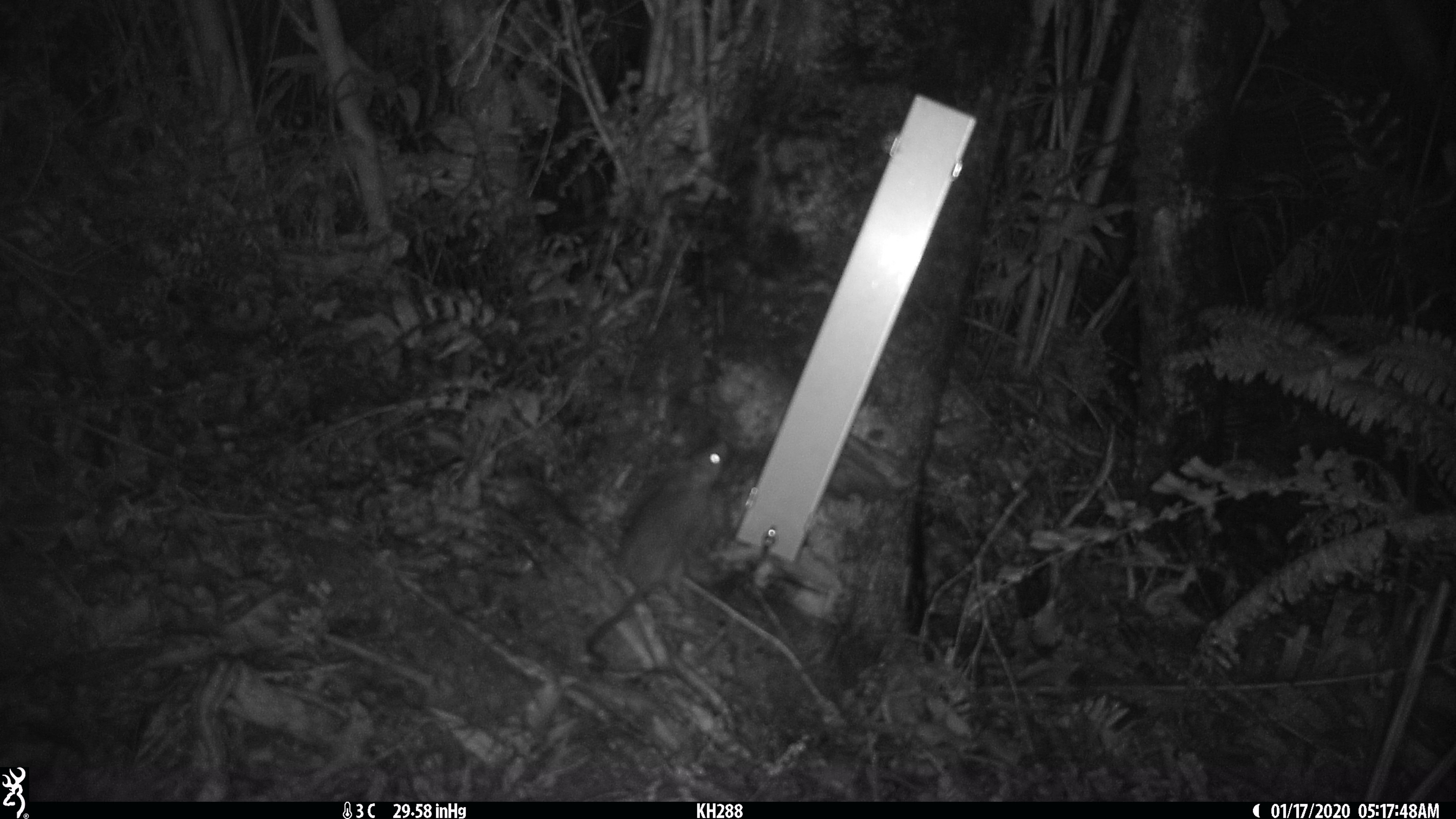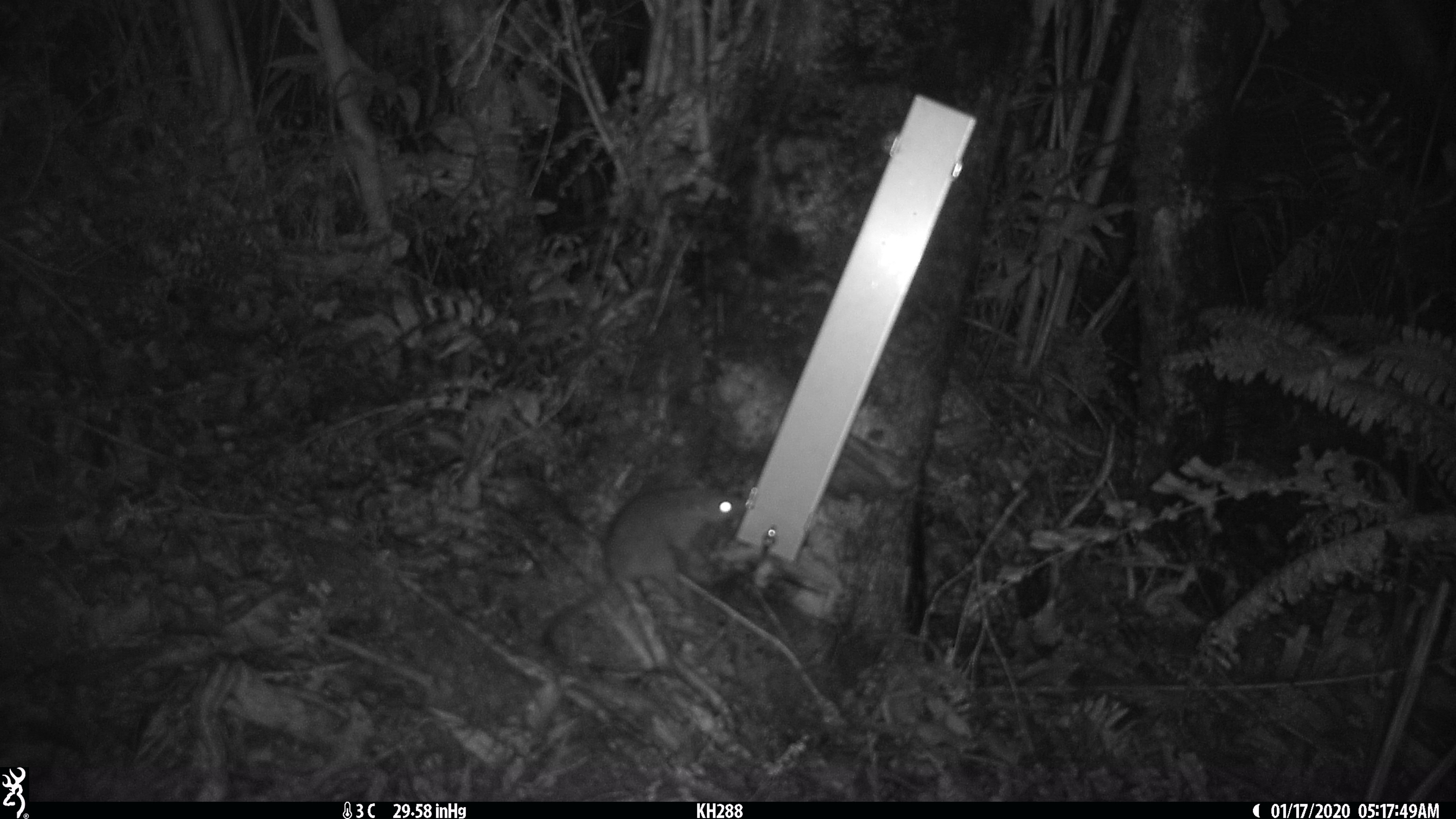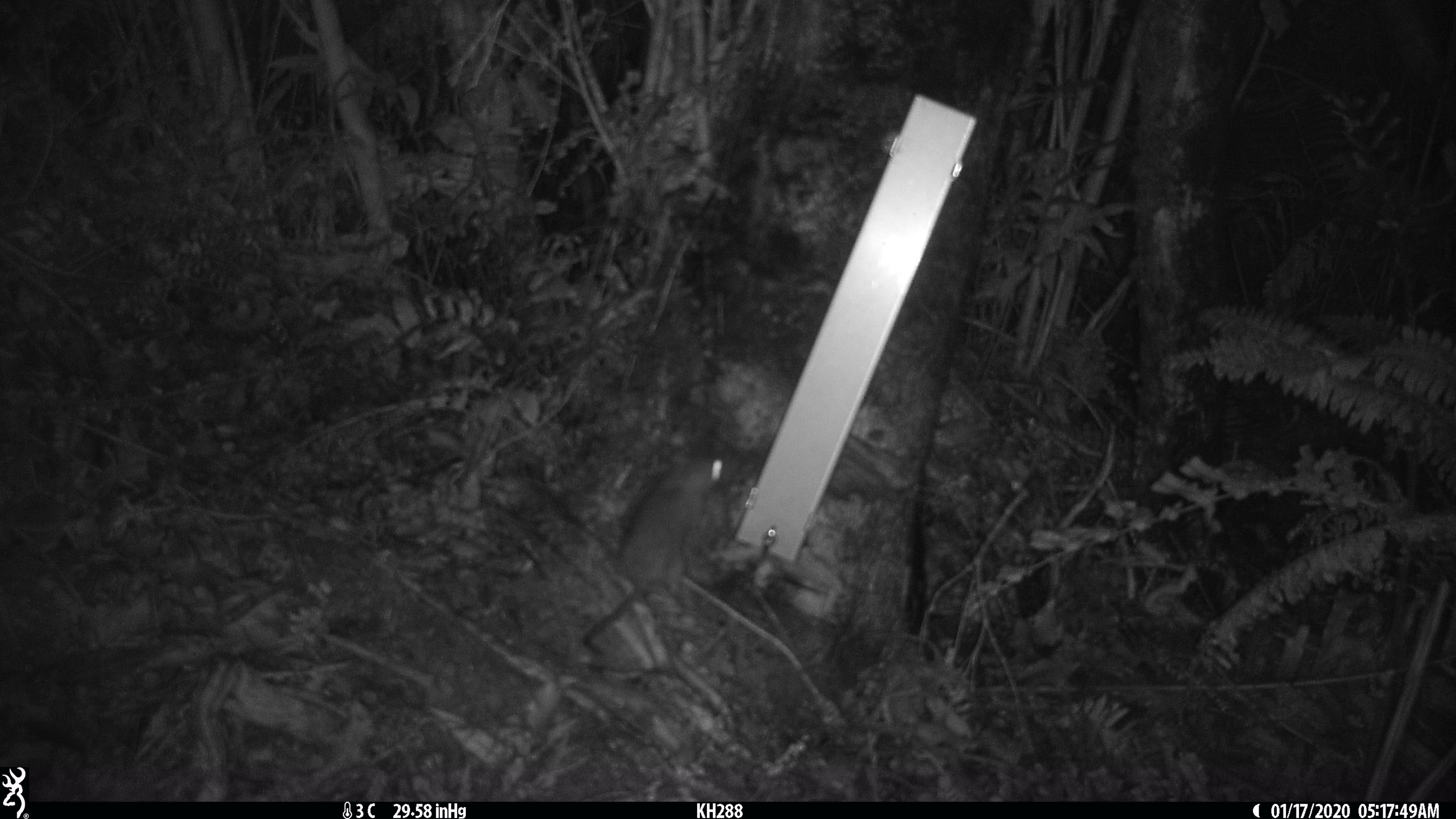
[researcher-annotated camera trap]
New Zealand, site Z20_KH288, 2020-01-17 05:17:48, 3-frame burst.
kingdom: Animalia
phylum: Chordata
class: Mammalia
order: Rodentia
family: Muridae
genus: Rattus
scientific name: Rattus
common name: rat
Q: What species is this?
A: Rat (Rattus).